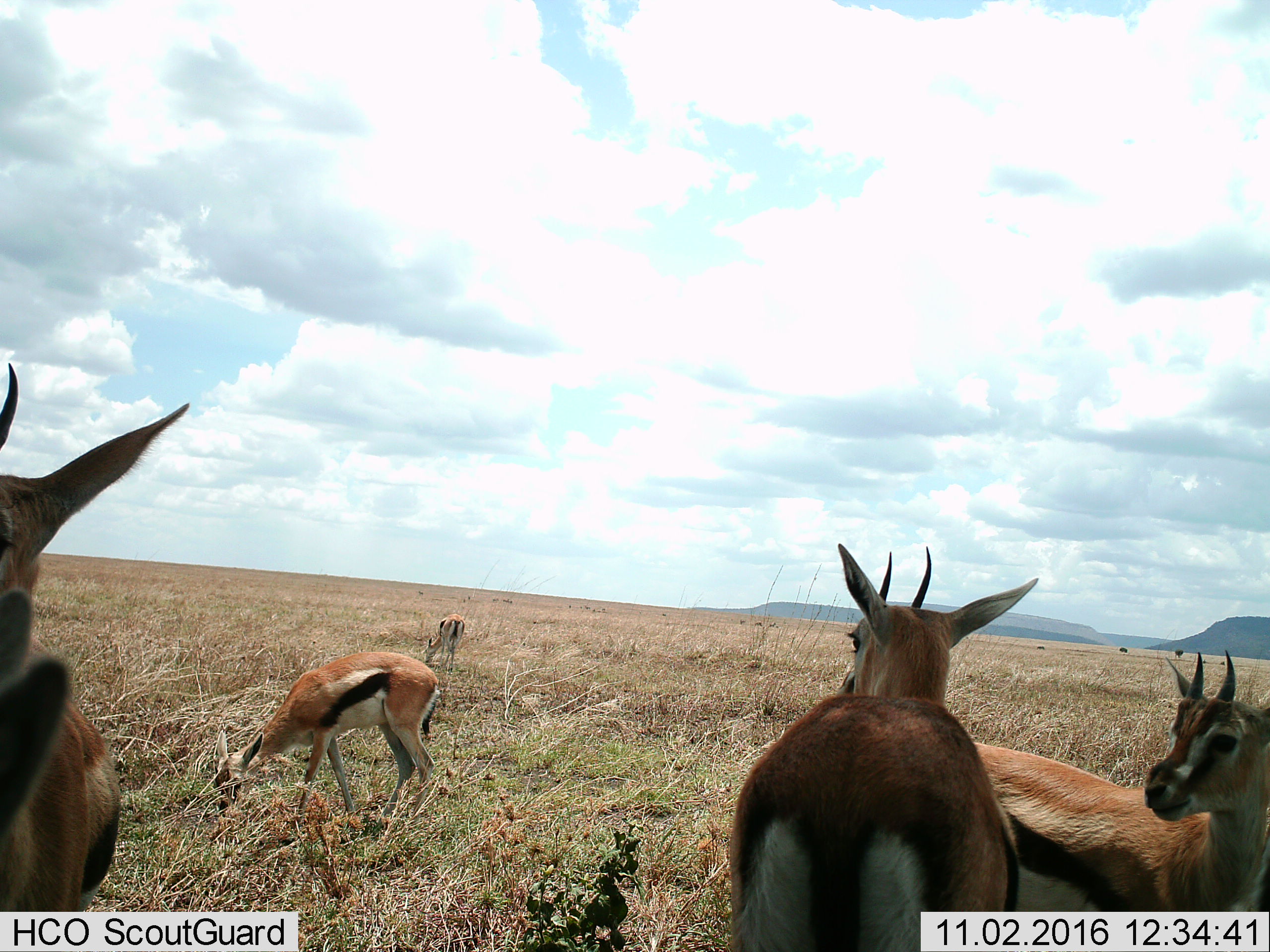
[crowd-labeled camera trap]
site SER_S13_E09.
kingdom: Animalia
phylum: Chordata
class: Mammalia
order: Artiodactyla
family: Bovidae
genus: Eudorcas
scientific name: Eudorcas thomsonii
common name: thomson's gazelle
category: gazellethomsons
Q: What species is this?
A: Gazellethomsons (thomson's gazelle) (Eudorcas thomsonii).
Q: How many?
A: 5.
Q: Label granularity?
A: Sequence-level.